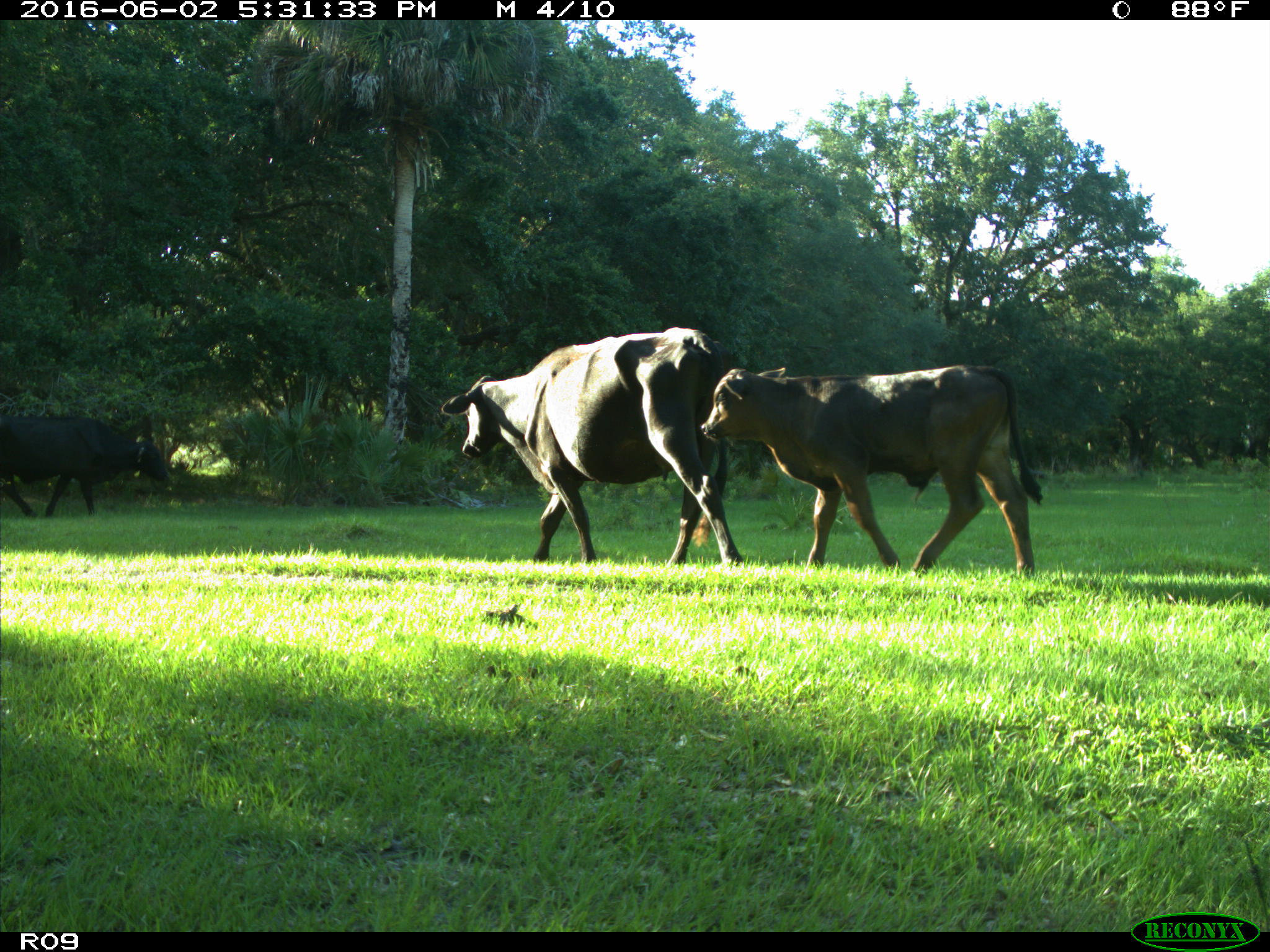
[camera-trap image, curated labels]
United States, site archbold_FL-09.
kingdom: Animalia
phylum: Chordata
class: Mammalia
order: Artiodactyla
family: Bovidae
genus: Bos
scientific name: Bos taurus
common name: domestic cow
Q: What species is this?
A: Bos taurus (domestic cow).